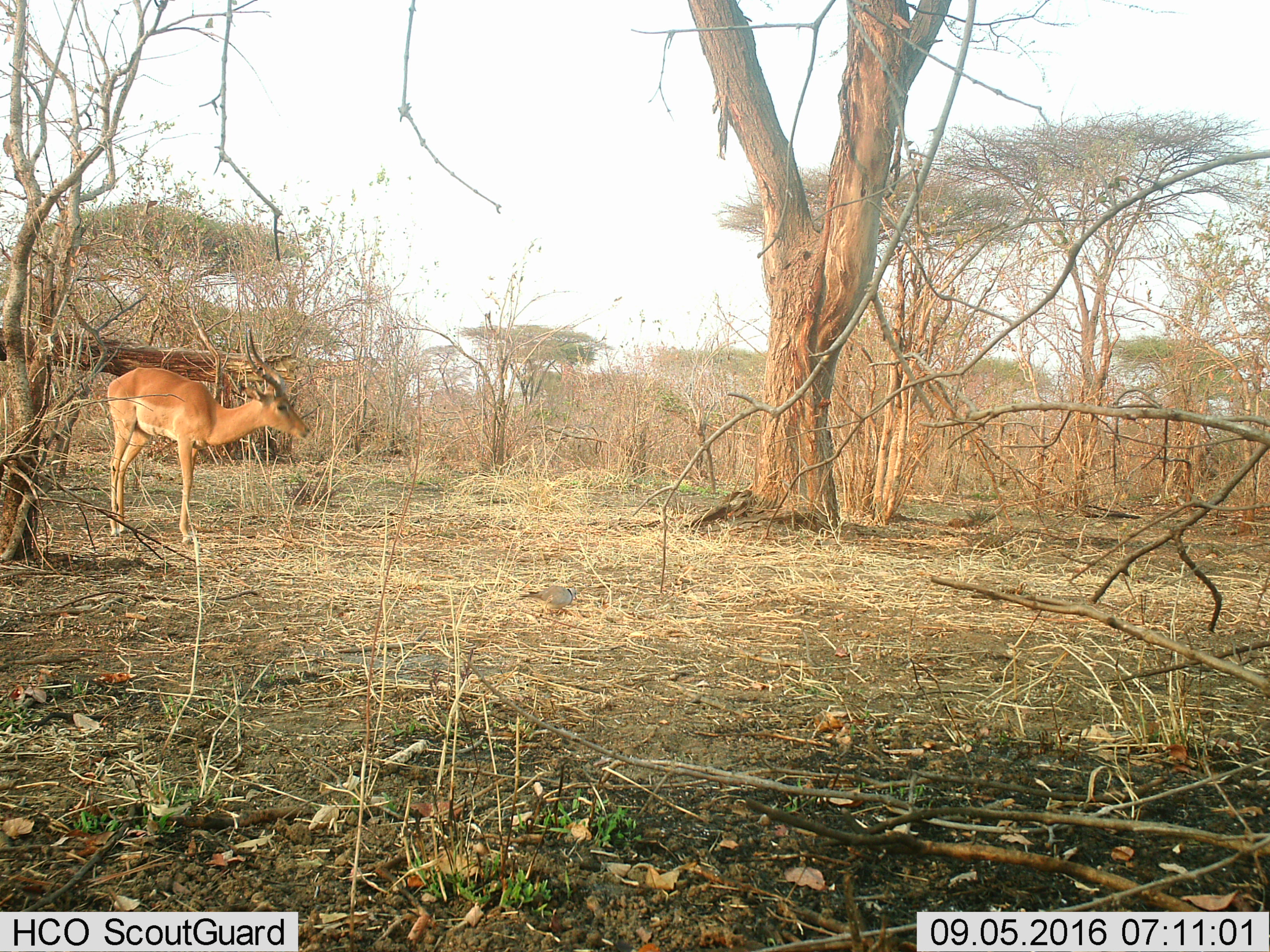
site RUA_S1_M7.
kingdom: Animalia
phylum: Chordata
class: Mammalia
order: Artiodactyla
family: Bovidae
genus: Aepyceros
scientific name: Aepyceros melampus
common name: impala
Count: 1.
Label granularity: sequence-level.